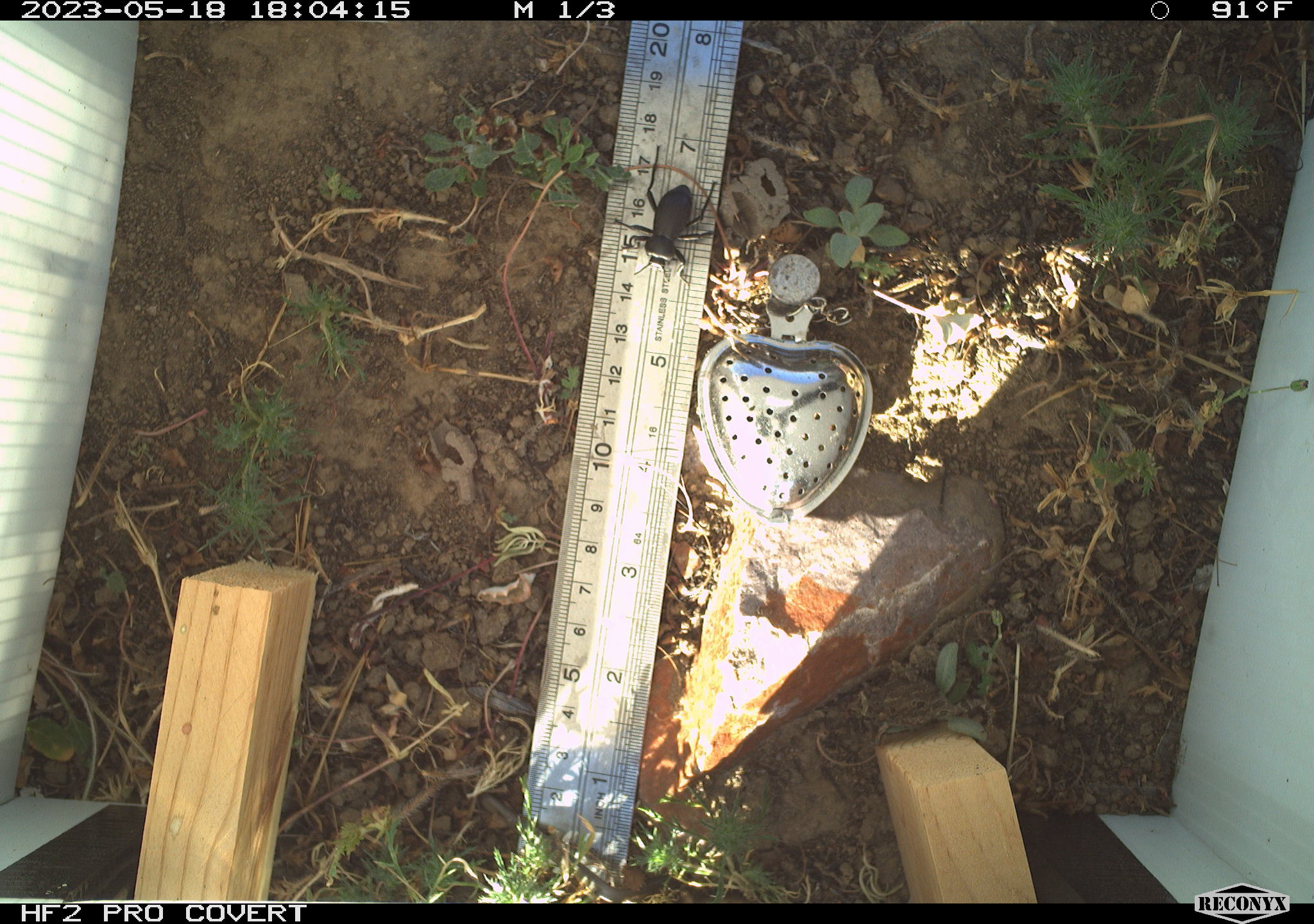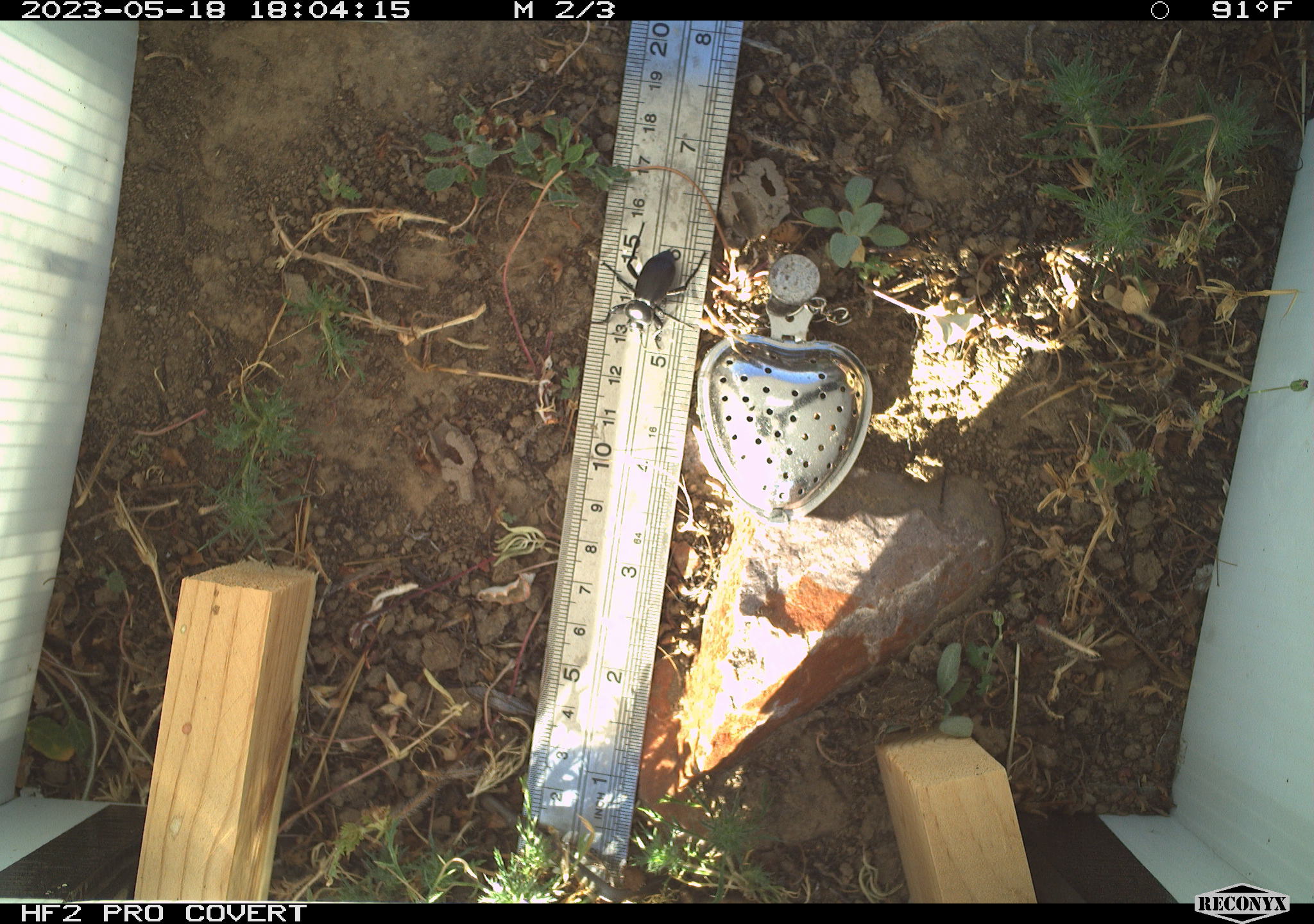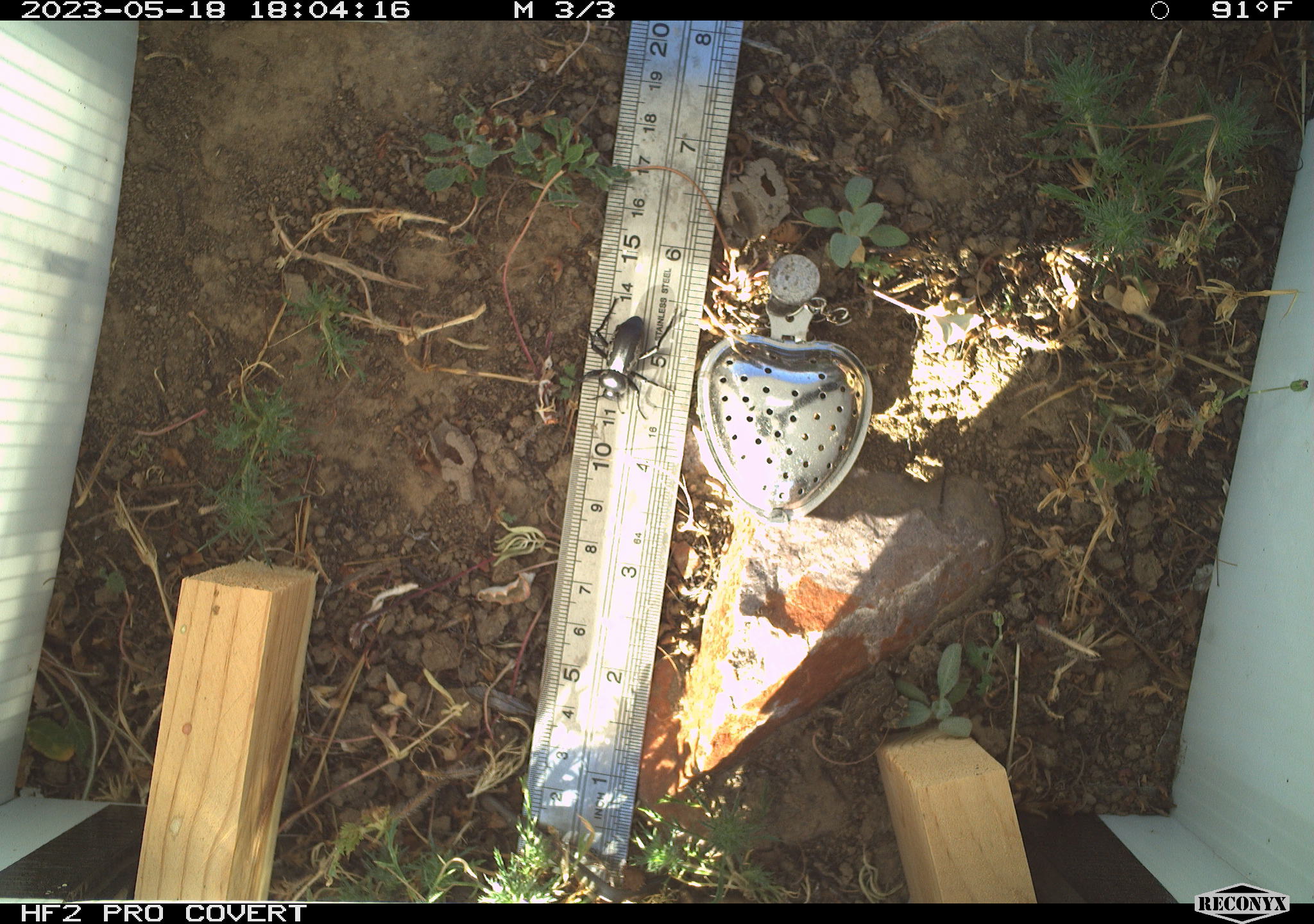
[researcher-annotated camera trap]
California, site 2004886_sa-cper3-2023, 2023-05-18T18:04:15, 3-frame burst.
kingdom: Animalia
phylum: Chordata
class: Amphibia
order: Anura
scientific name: Anura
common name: frogs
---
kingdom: Animalia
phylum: Arthropoda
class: Insecta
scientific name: Insecta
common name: insect